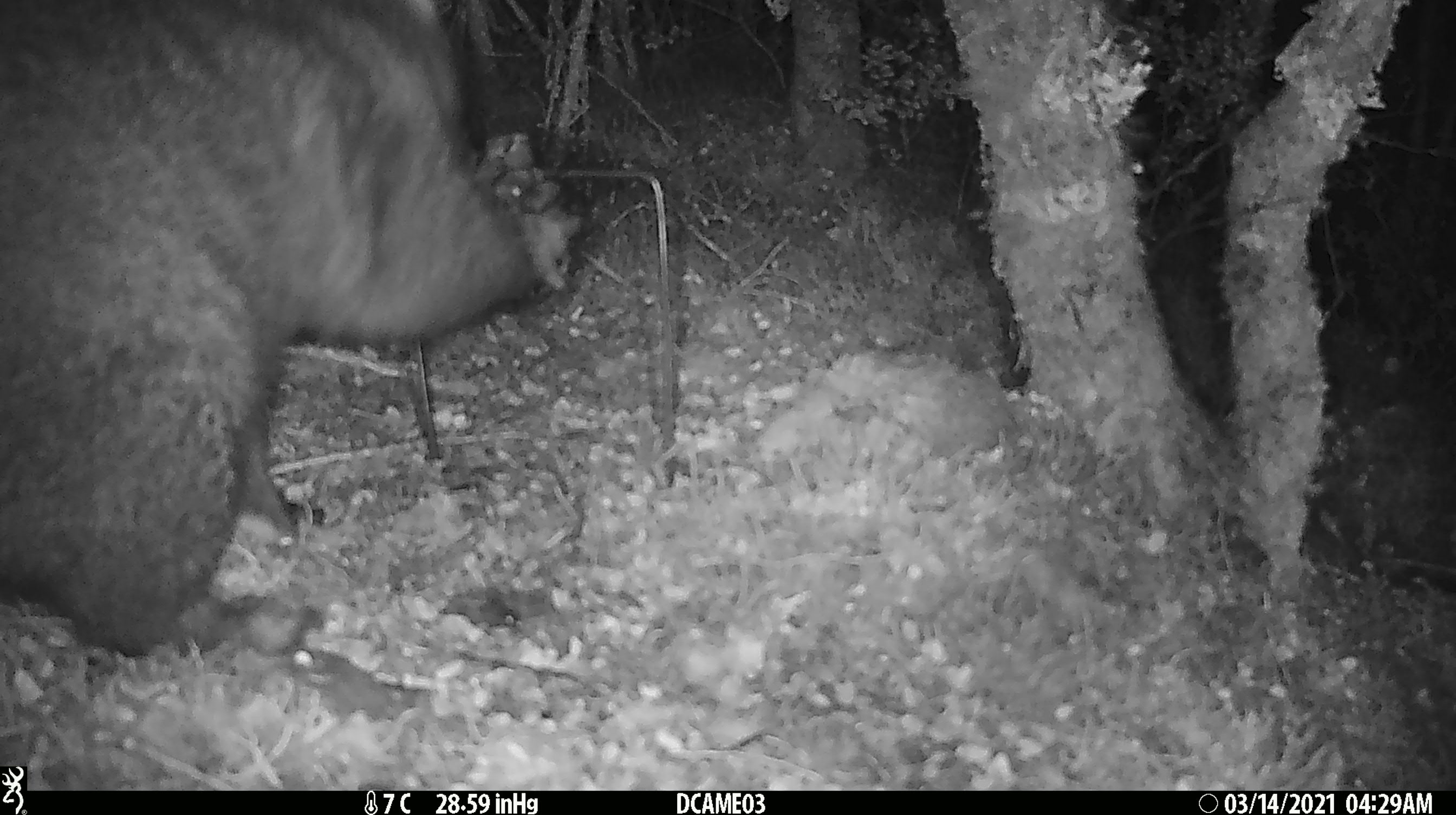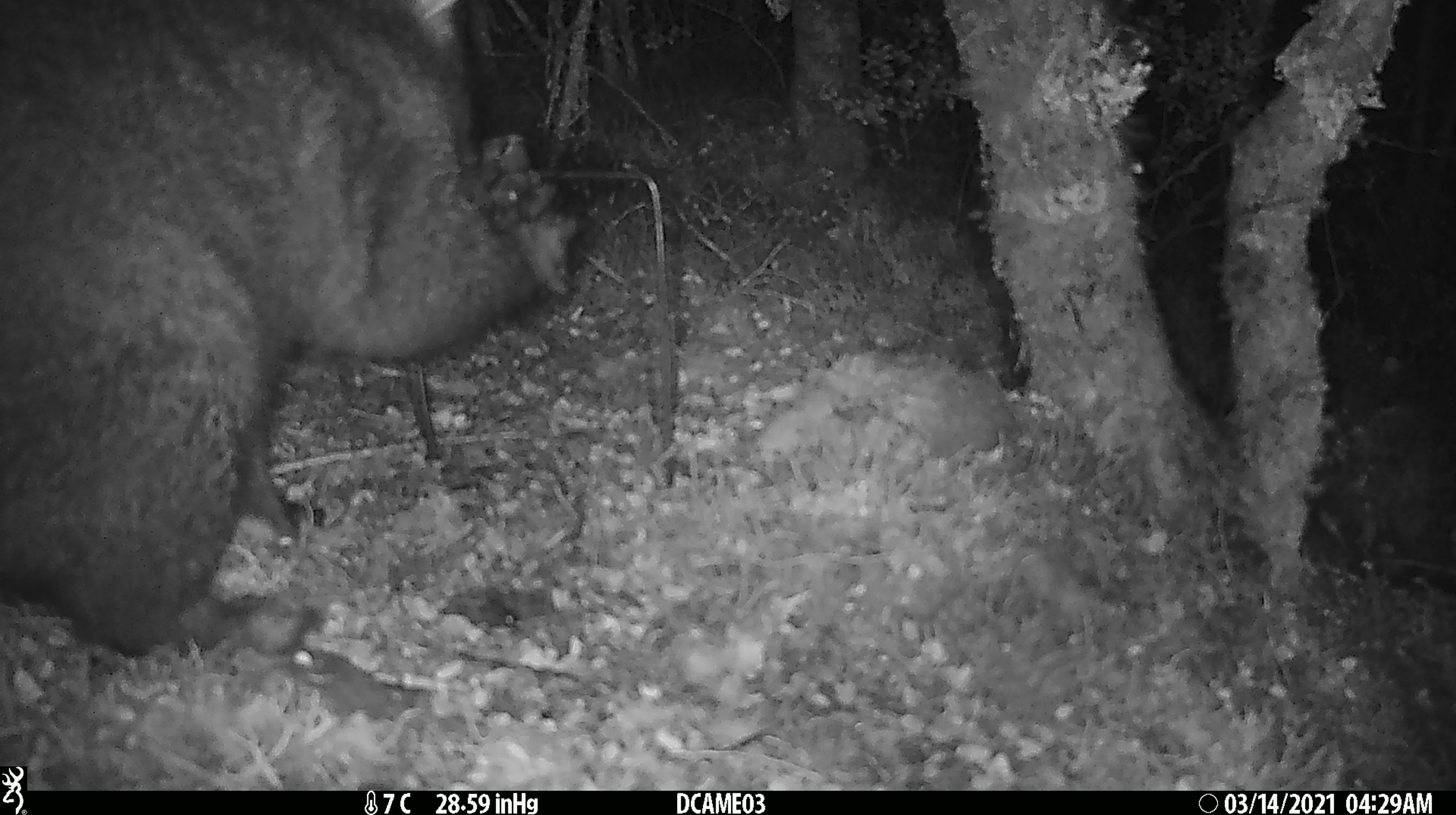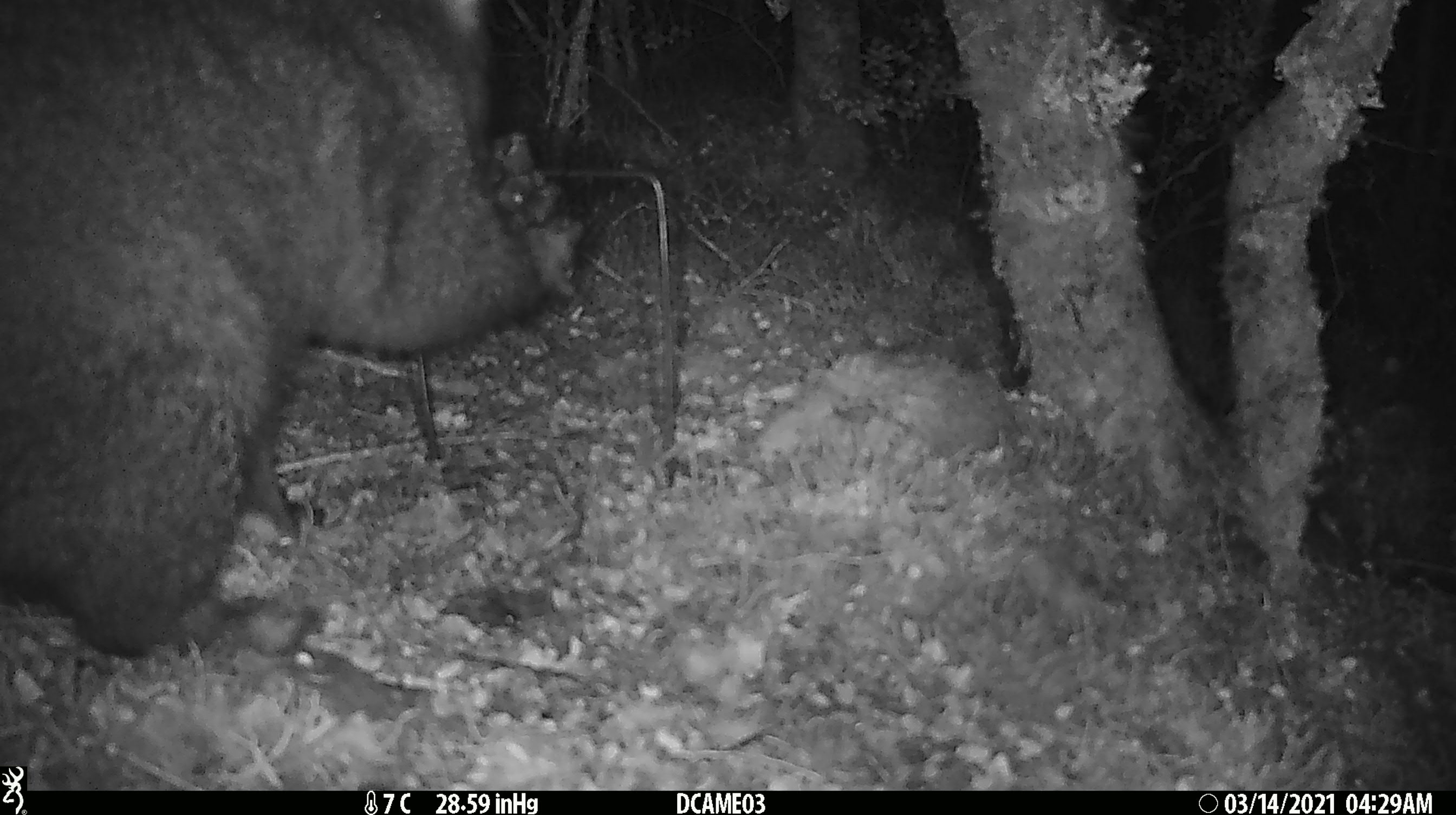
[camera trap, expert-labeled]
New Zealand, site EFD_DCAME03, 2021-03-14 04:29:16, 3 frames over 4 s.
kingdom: Animalia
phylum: Chordata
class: Mammalia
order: Diprotodontia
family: Phalangeridae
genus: Trichosurus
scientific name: Trichosurus vulpecula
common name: common brushtail possum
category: possum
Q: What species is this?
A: Possum (common brushtail possum) (Trichosurus vulpecula).